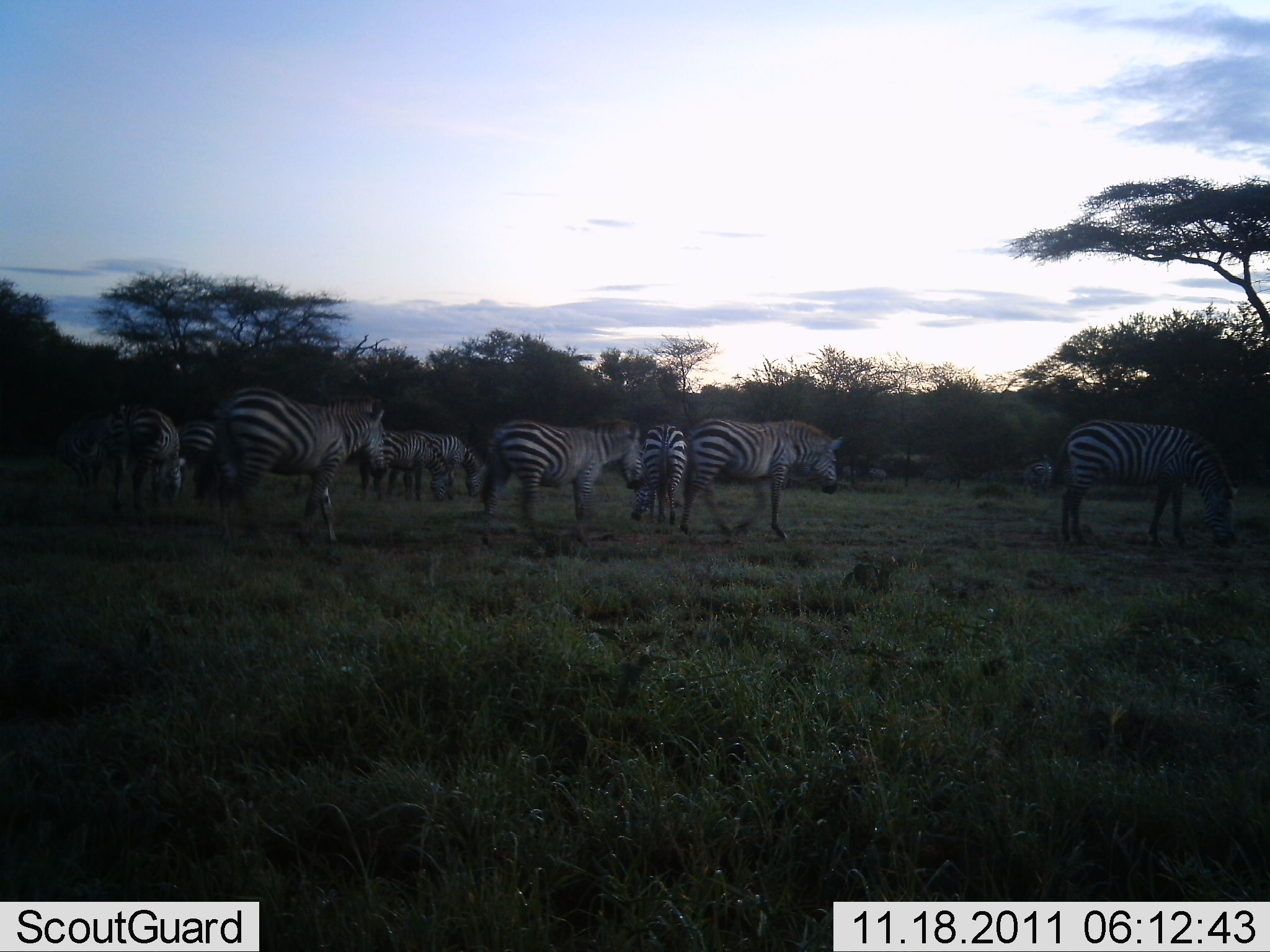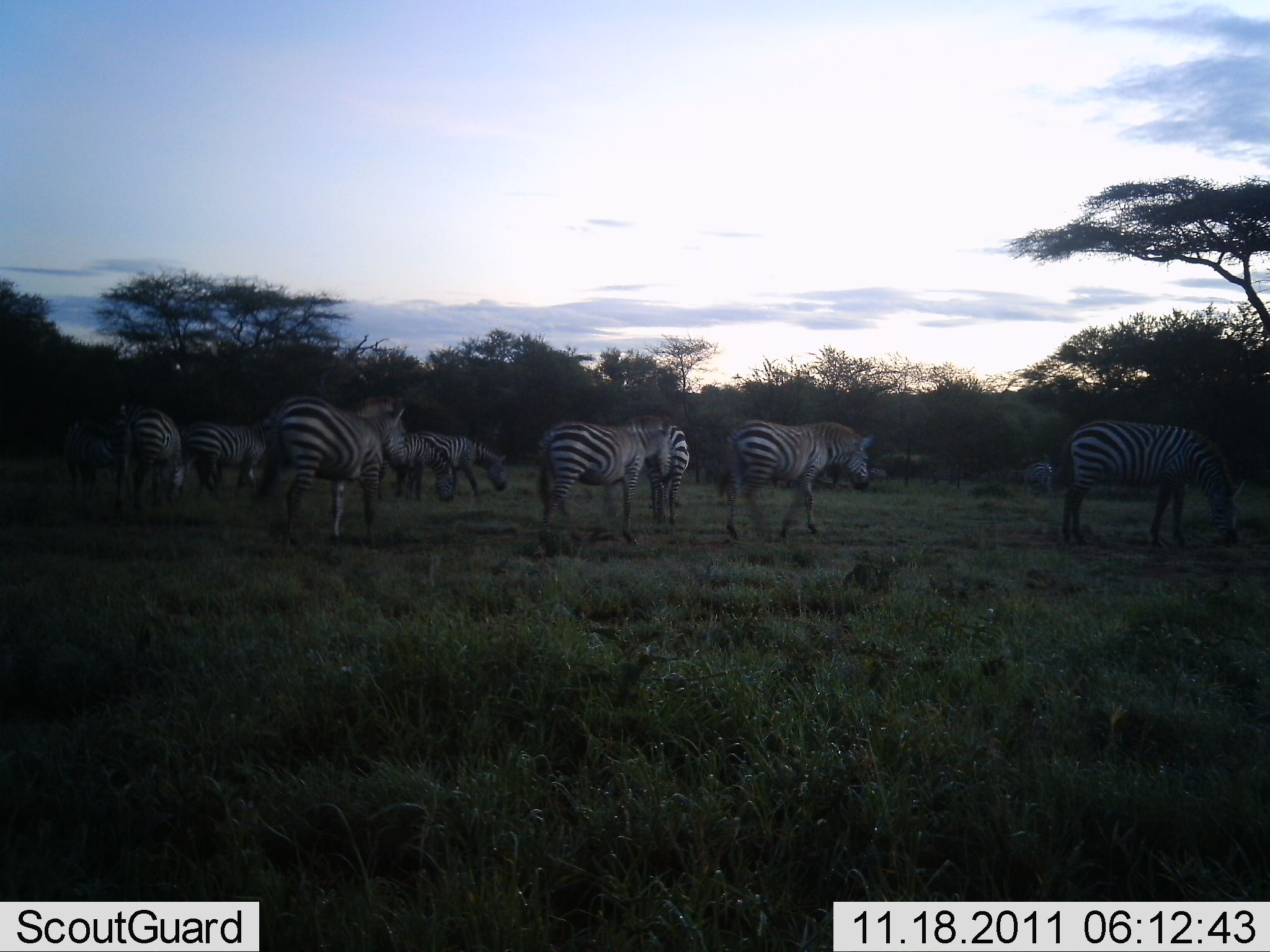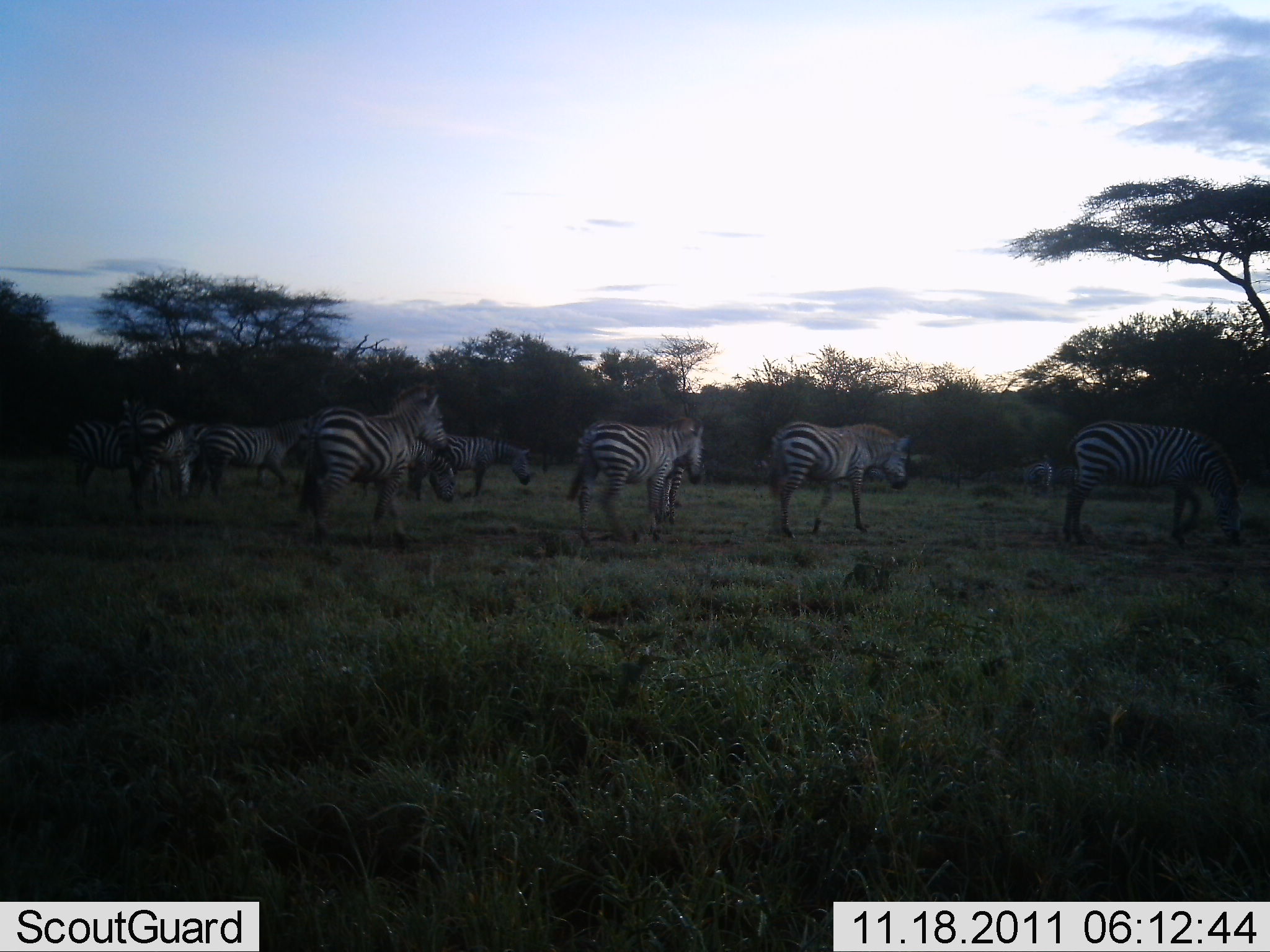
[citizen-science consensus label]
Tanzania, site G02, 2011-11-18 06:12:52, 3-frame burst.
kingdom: Animalia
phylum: Chordata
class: Mammalia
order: Perissodactyla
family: Equidae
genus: Equus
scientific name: Equus quagga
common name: plains zebra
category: zebra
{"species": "zebra (plains zebra) (Equus quagga)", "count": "11-50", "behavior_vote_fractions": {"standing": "50%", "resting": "0%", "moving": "83%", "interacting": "0%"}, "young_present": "0%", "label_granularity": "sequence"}